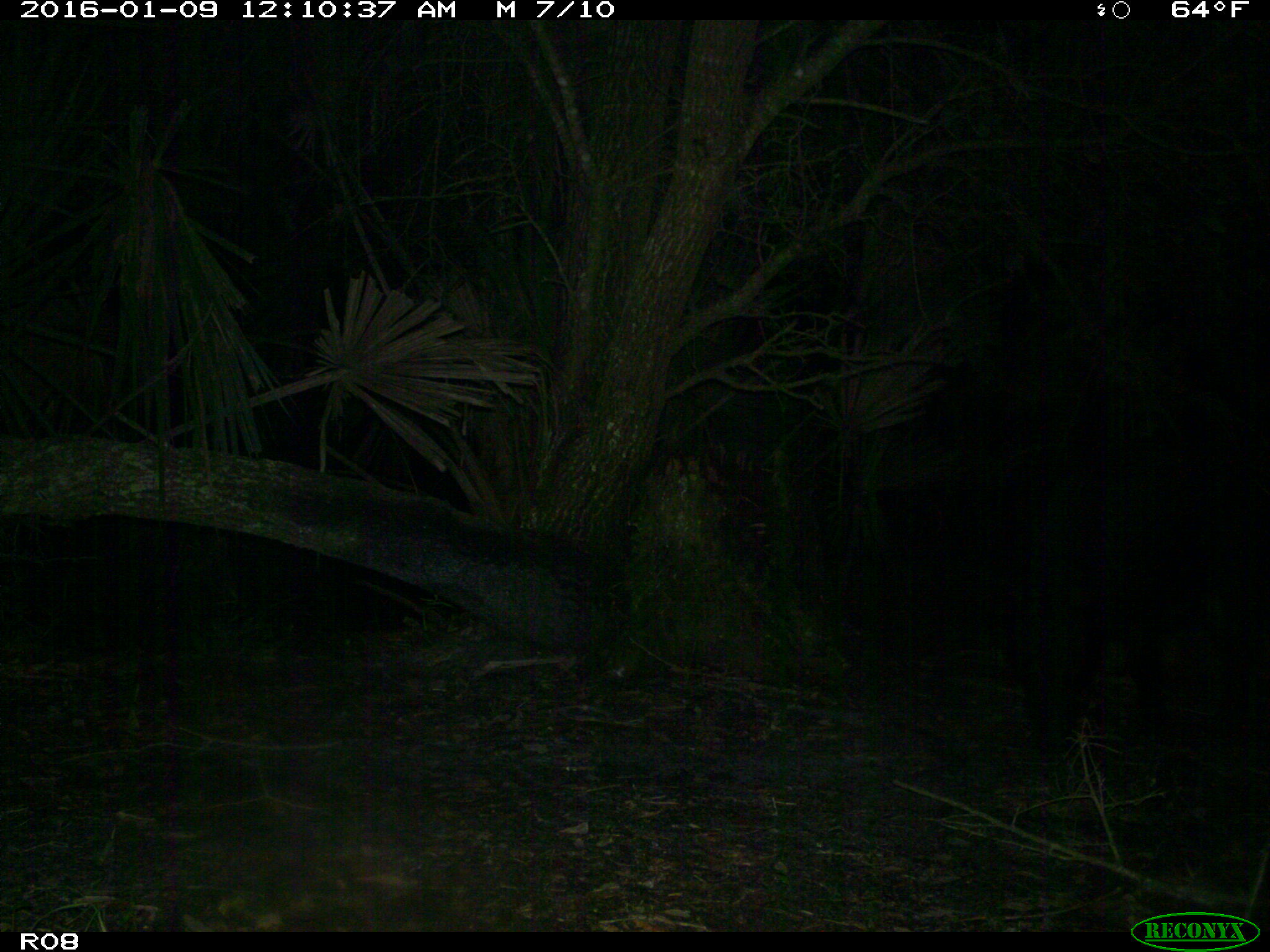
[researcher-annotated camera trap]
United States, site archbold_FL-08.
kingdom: Animalia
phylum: Chordata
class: Mammalia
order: Artiodactyla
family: Suidae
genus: Sus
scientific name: Sus scrofa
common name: wild boar